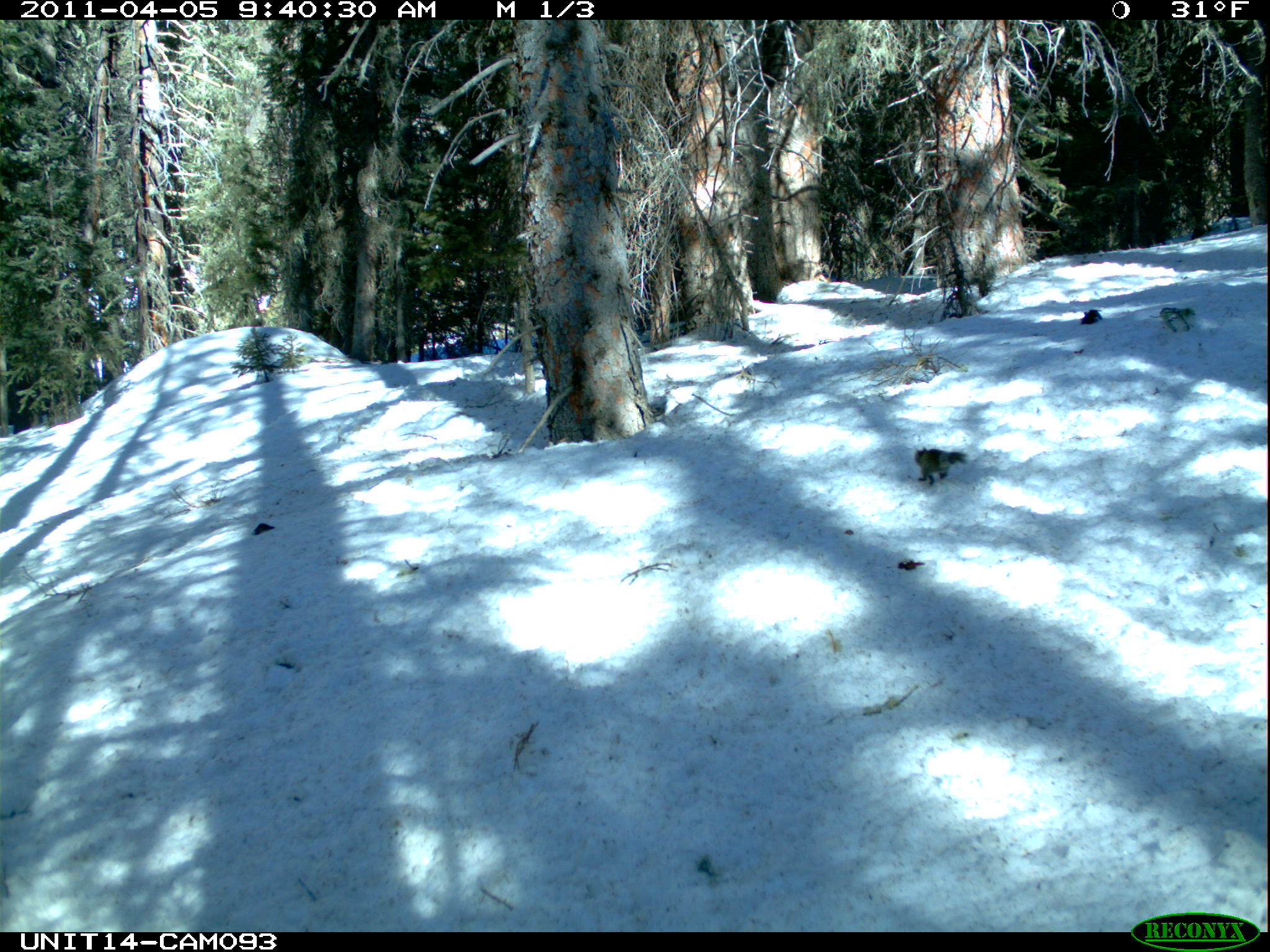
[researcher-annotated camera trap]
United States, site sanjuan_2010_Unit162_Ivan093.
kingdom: Animalia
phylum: Chordata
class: Mammalia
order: Rodentia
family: Sciuridae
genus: Tamiasciurus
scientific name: Tamiasciurus hudsonicus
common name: american red squirrel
Tamiasciurus hudsonicus (american red squirrel).